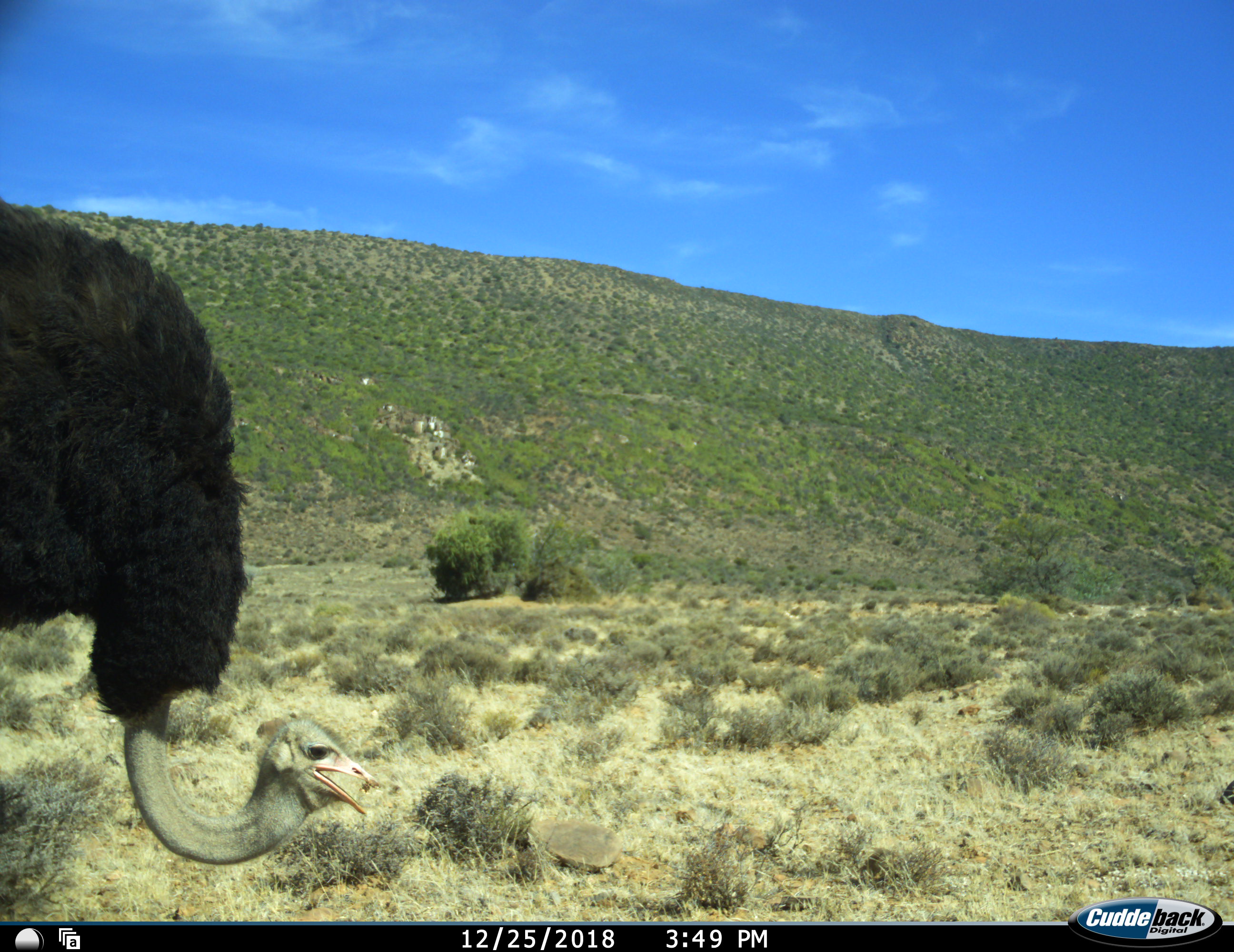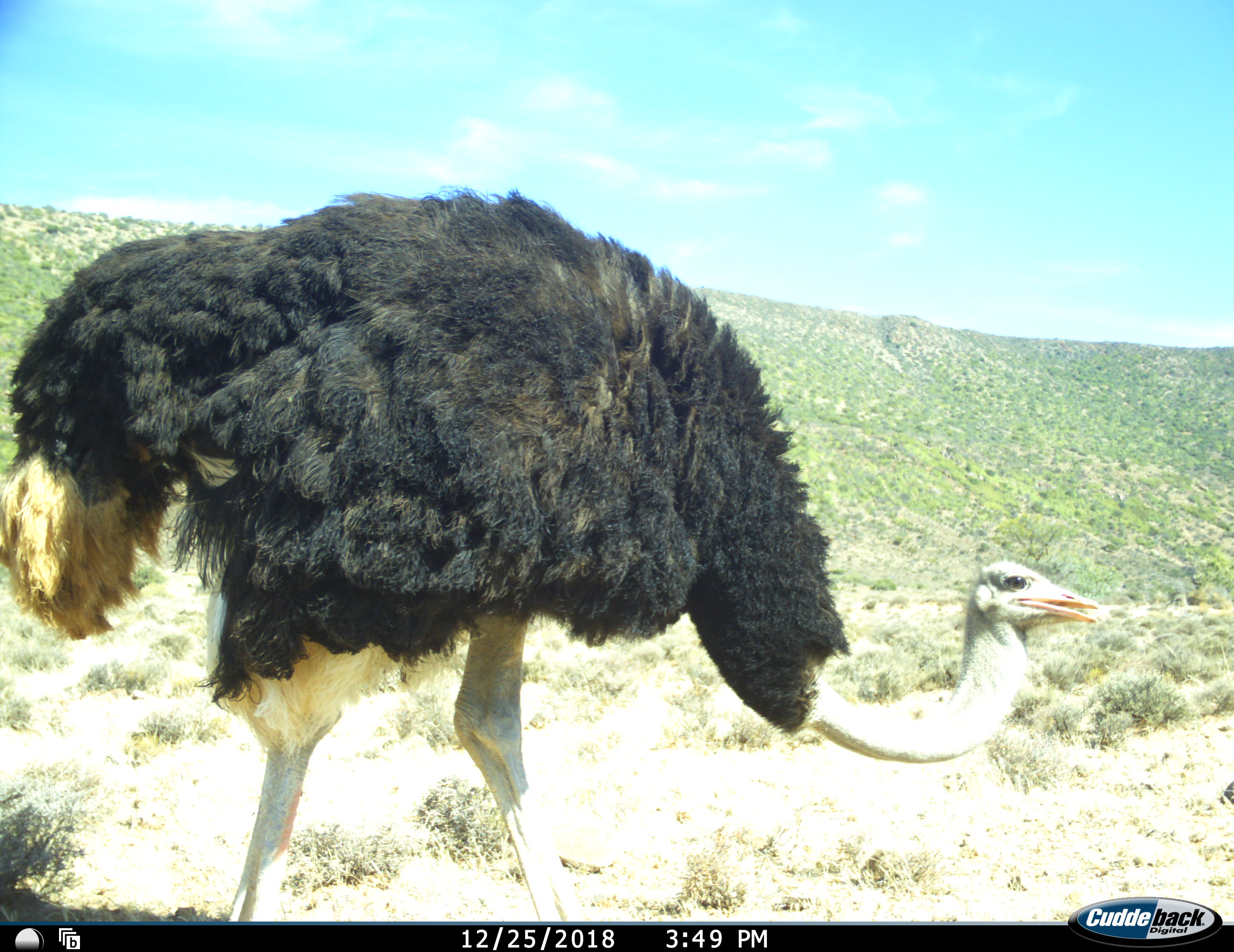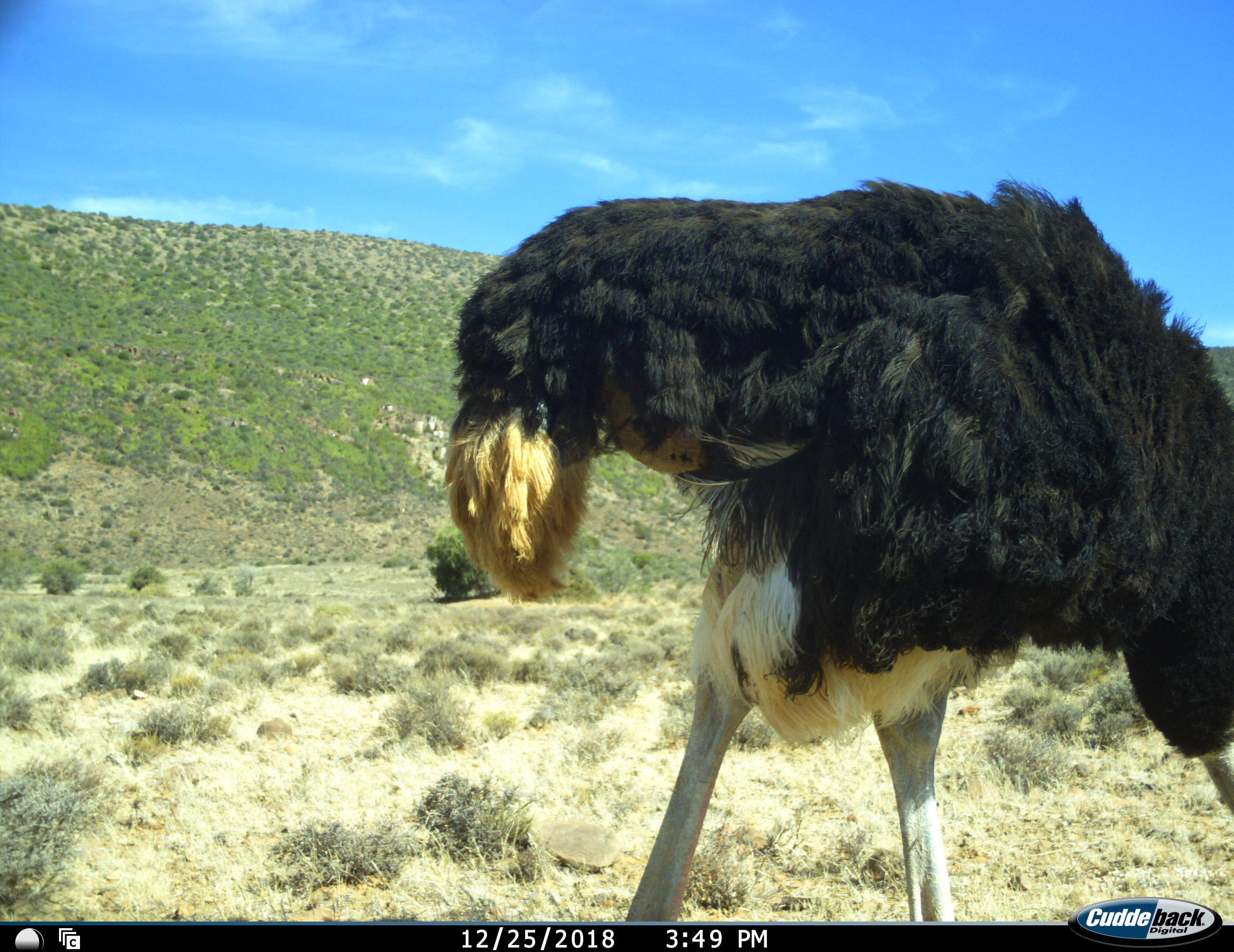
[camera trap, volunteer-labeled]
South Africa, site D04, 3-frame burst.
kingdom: Animalia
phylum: Chordata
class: Aves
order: Struthioniformes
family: Struthionidae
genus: Struthio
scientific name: Struthio camelus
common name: ostrich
Ostrich (Struthio camelus), count 1. Behavior (volunteer vote fractions): standing 10%, resting 0%, moving 80%, interacting 0%. Young present (vote fraction): 0%. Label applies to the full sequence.